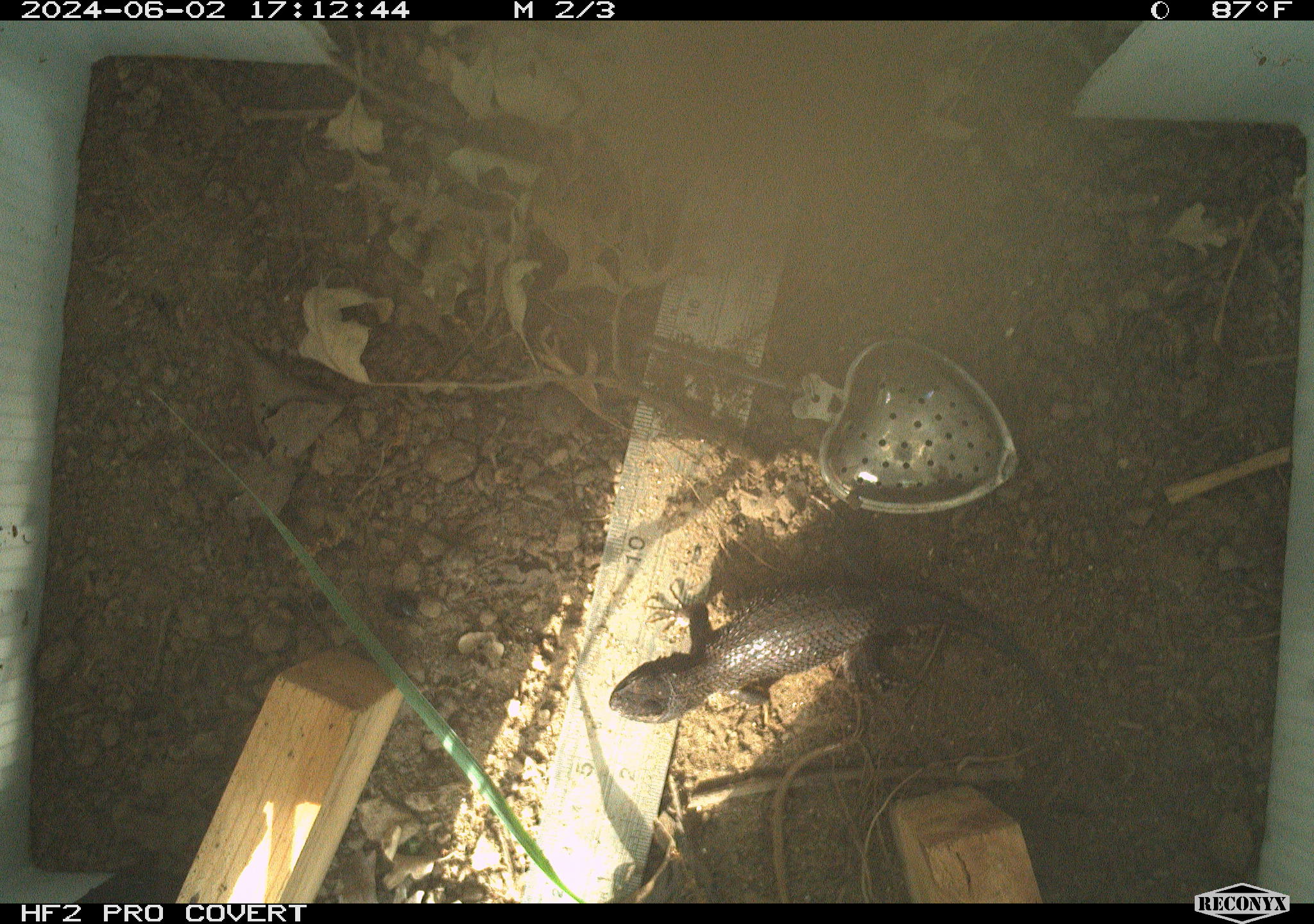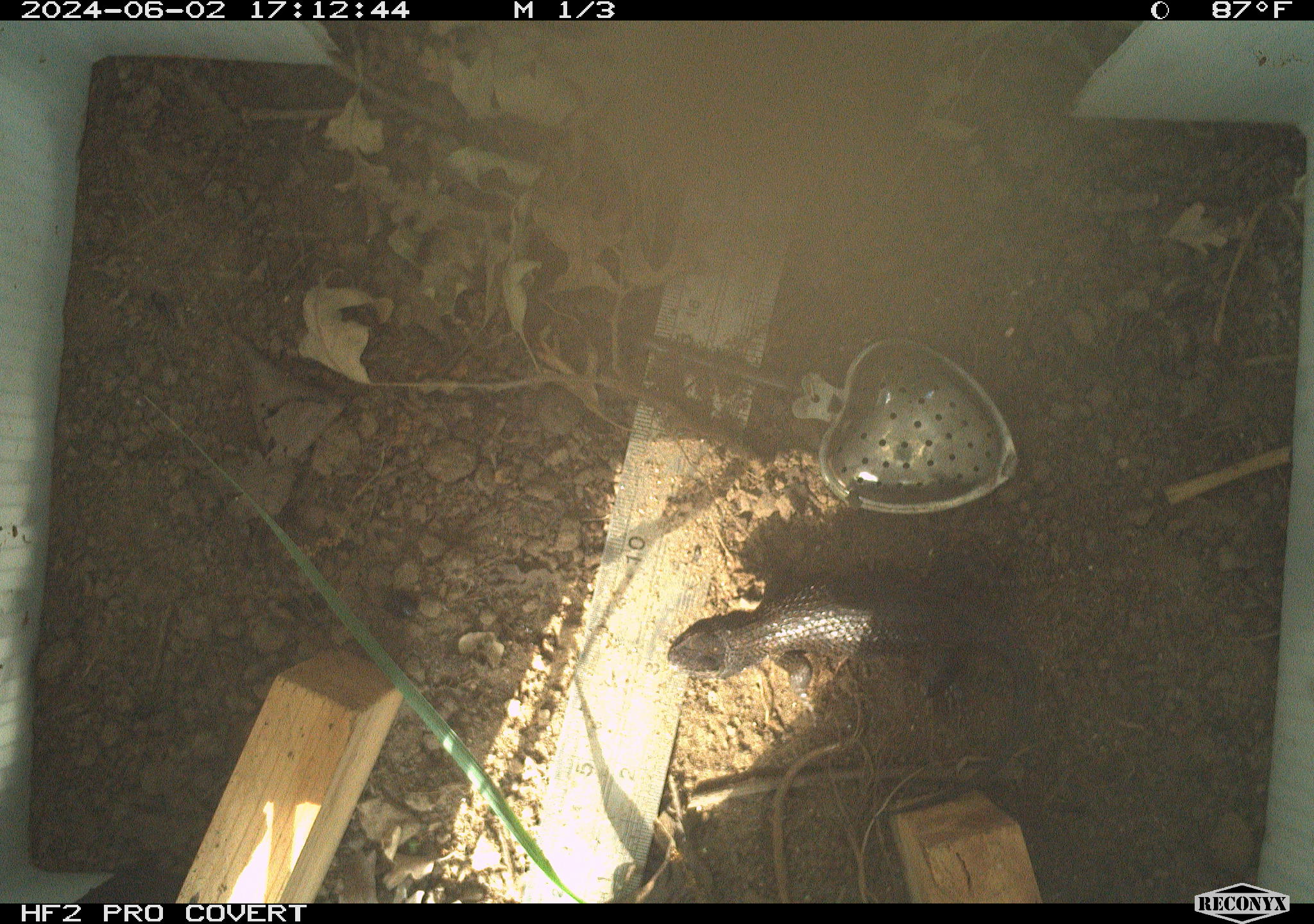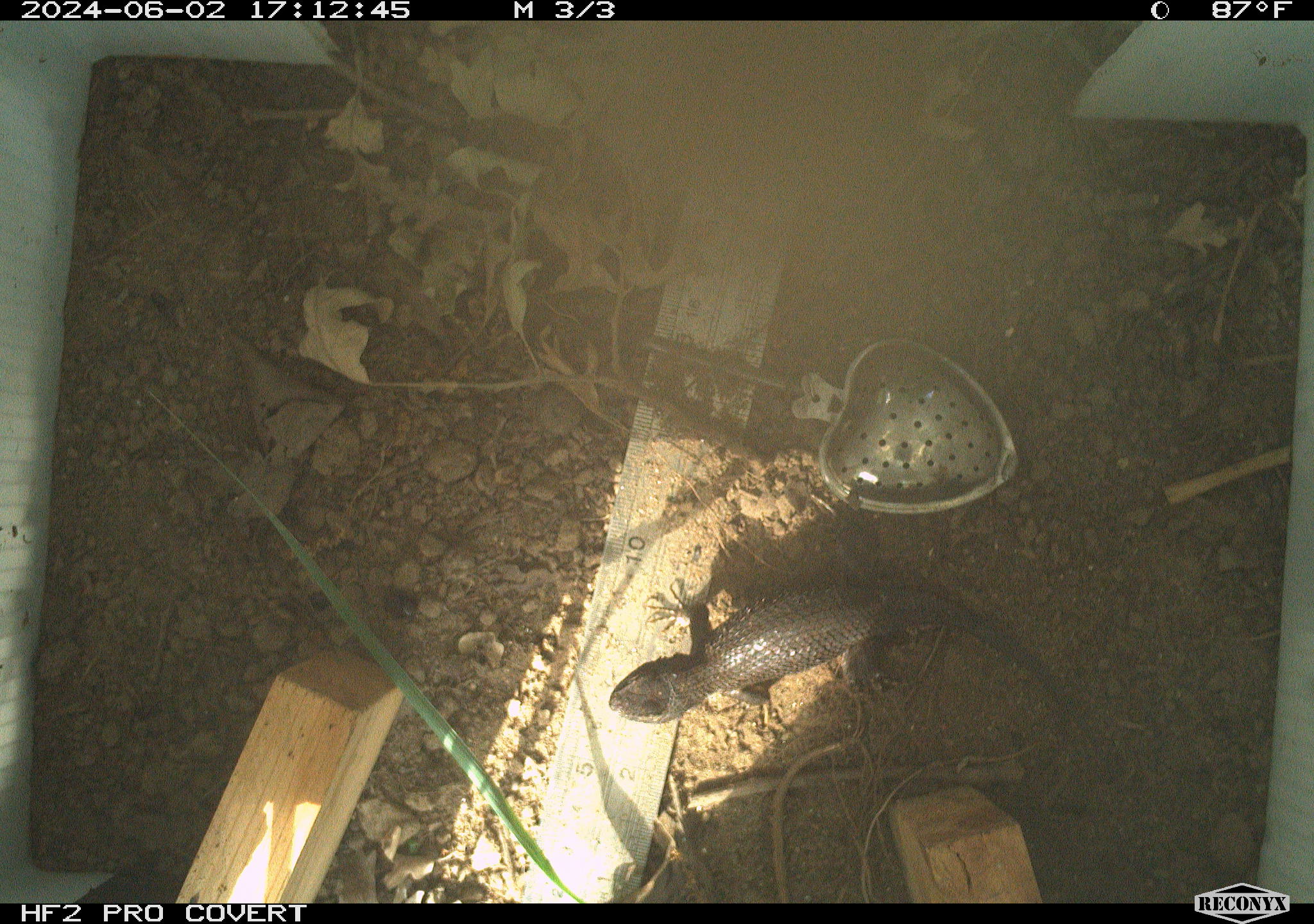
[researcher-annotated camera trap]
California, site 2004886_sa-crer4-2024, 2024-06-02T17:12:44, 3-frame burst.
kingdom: Animalia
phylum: Chordata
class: Reptilia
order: Squamata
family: Phrynosomatidae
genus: Sceloporus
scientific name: Sceloporus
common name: spiny lizards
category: sceloporus species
Sceloporus species (spiny lizards) (Sceloporus).